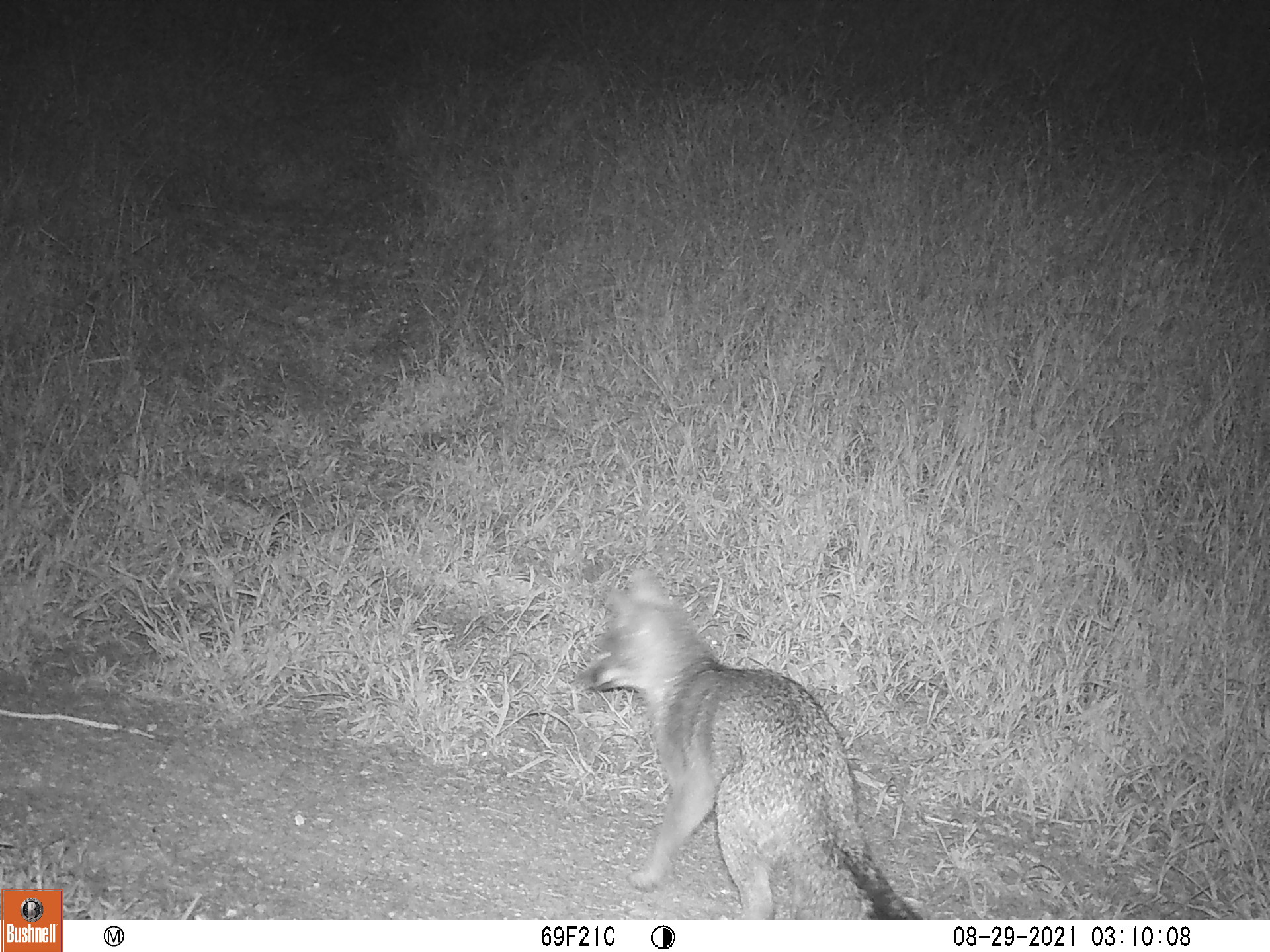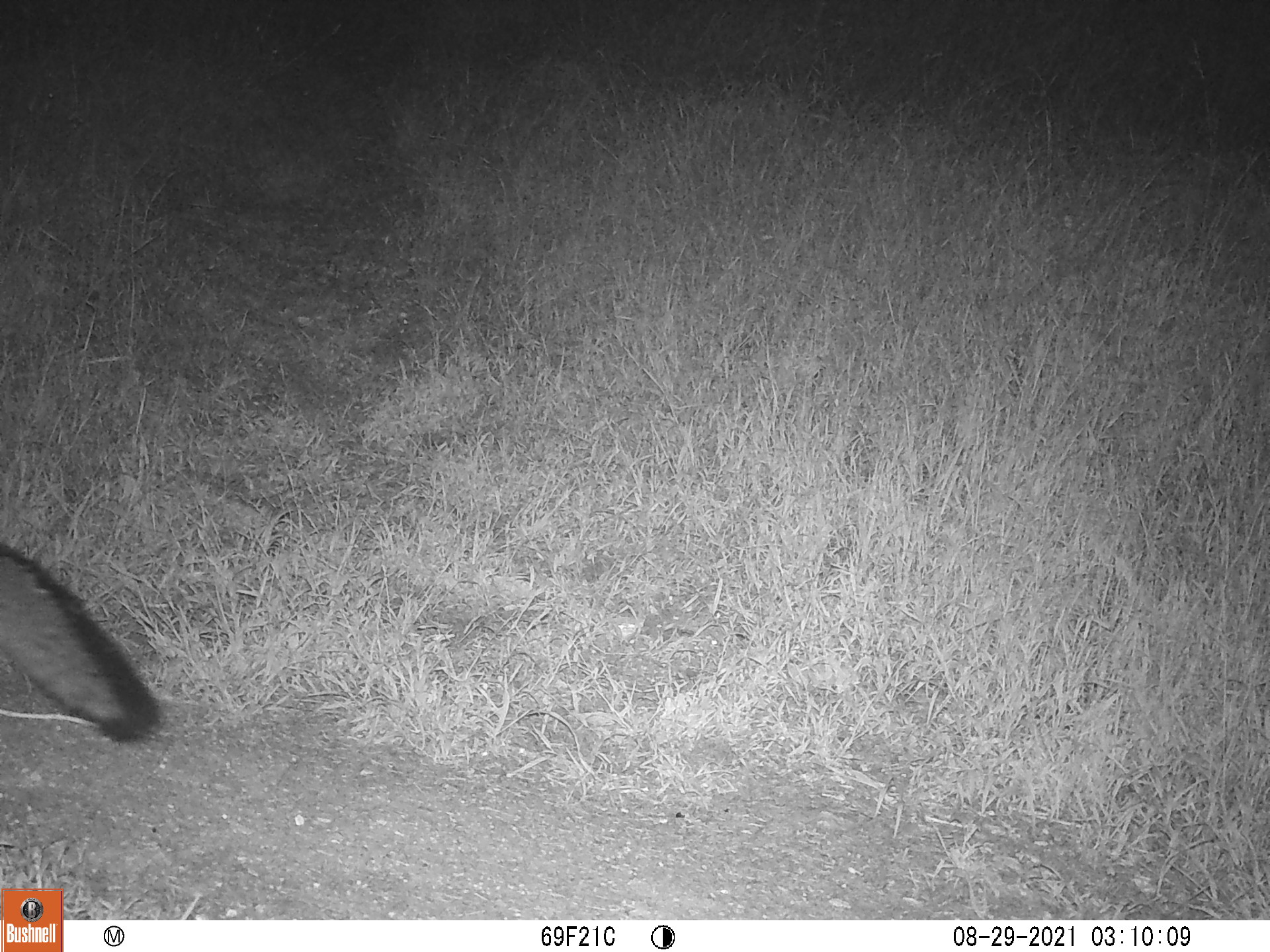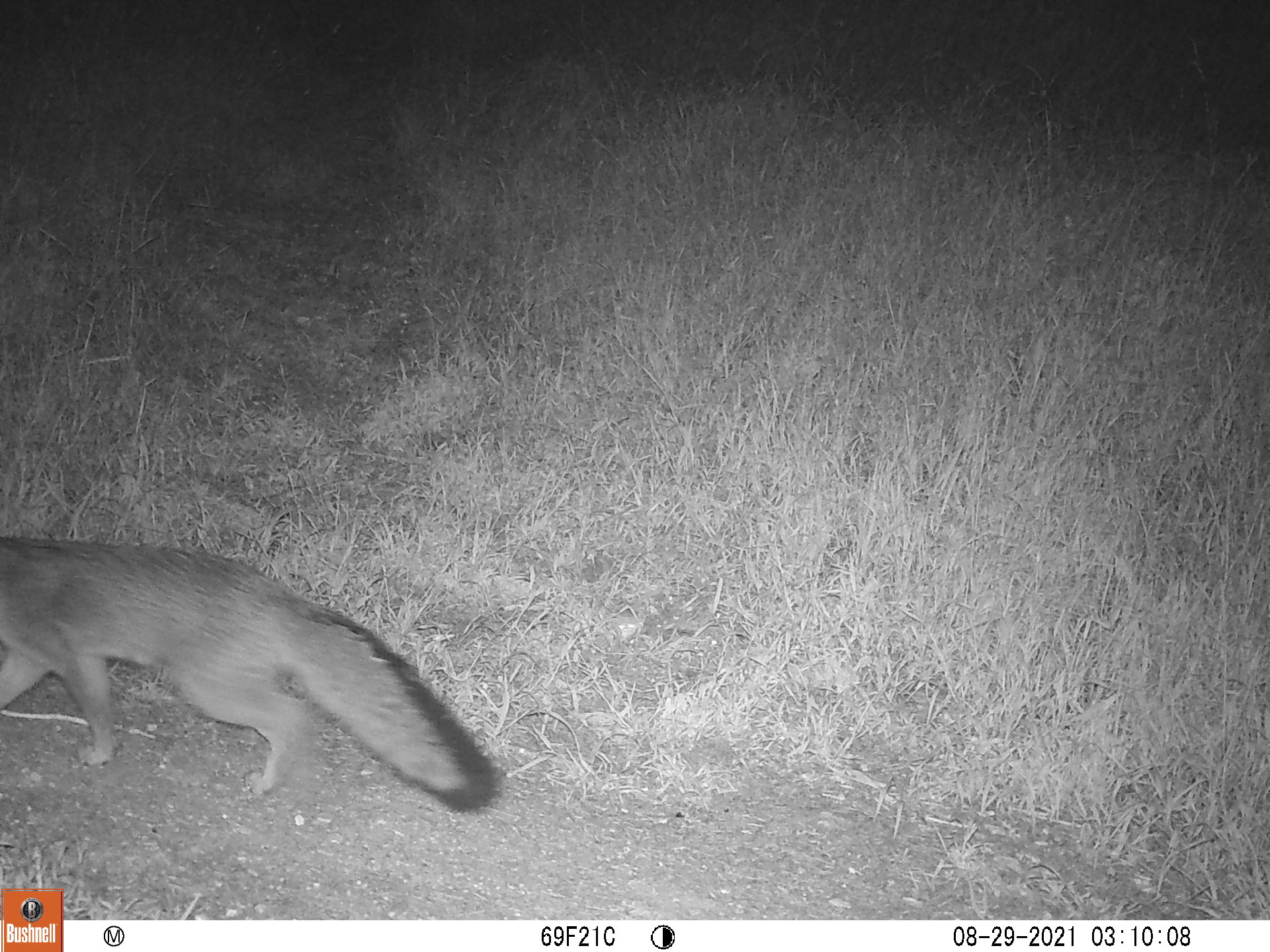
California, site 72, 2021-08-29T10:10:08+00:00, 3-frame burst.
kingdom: Animalia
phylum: Chordata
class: Mammalia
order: Carnivora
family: Canidae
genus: Urocyon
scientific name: Urocyon cinereoargenteus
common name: gray fox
Gray fox (Urocyon cinereoargenteus).